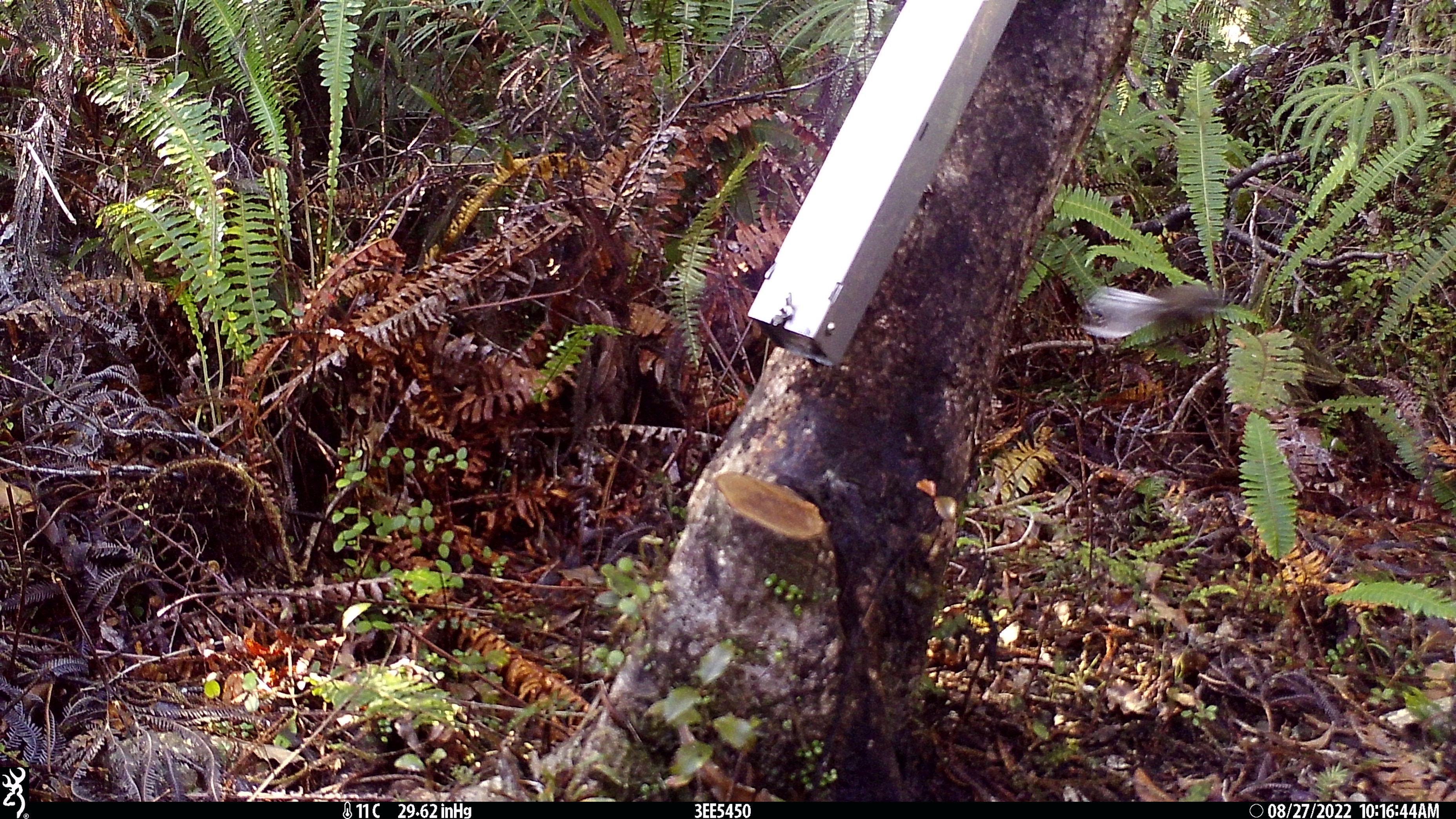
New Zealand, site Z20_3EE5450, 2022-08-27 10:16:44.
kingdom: Animalia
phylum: Chordata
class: Aves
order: Passeriformes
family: Rhipiduridae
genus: Rhipidura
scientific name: Rhipidura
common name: fantails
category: fantail